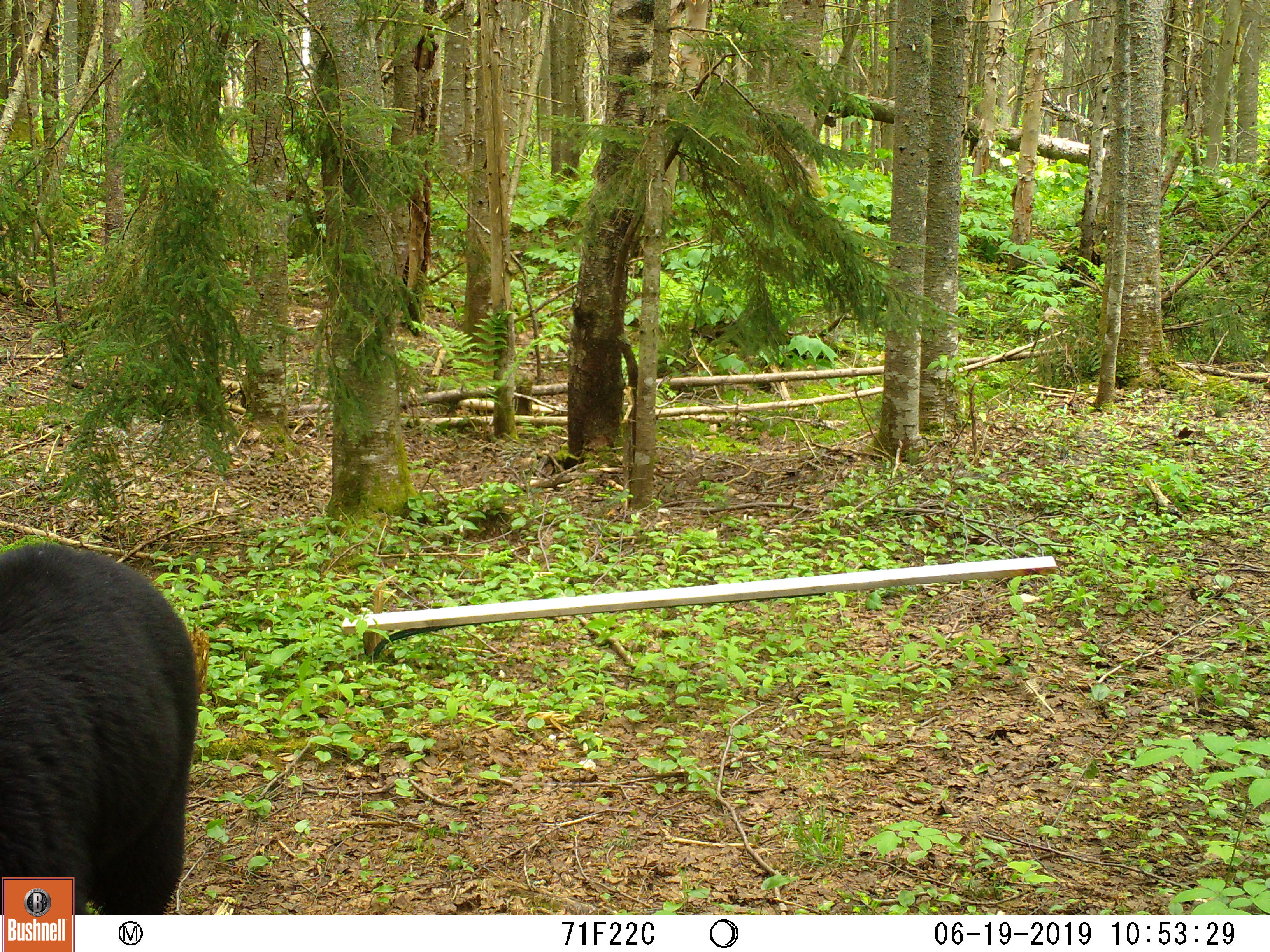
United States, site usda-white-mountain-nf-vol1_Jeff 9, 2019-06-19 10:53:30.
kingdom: Animalia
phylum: Chordata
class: Mammalia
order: Carnivora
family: Ursidae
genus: Ursus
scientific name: Ursus americanus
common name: black bear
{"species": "black bear (Ursus americanus)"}